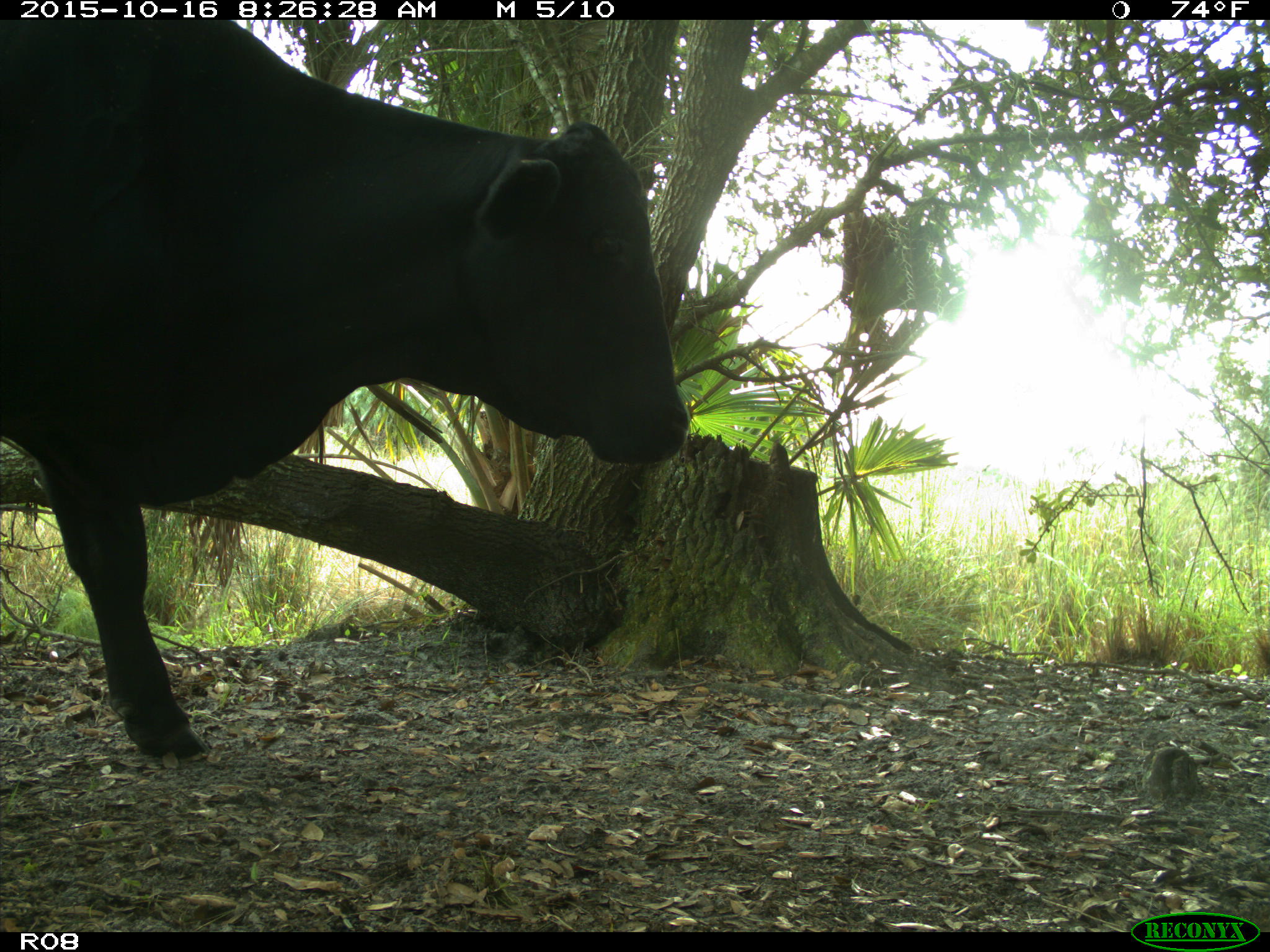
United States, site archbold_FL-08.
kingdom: Animalia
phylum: Chordata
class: Mammalia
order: Artiodactyla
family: Bovidae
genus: Bos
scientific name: Bos taurus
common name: domestic cow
Bos taurus (domestic cow).